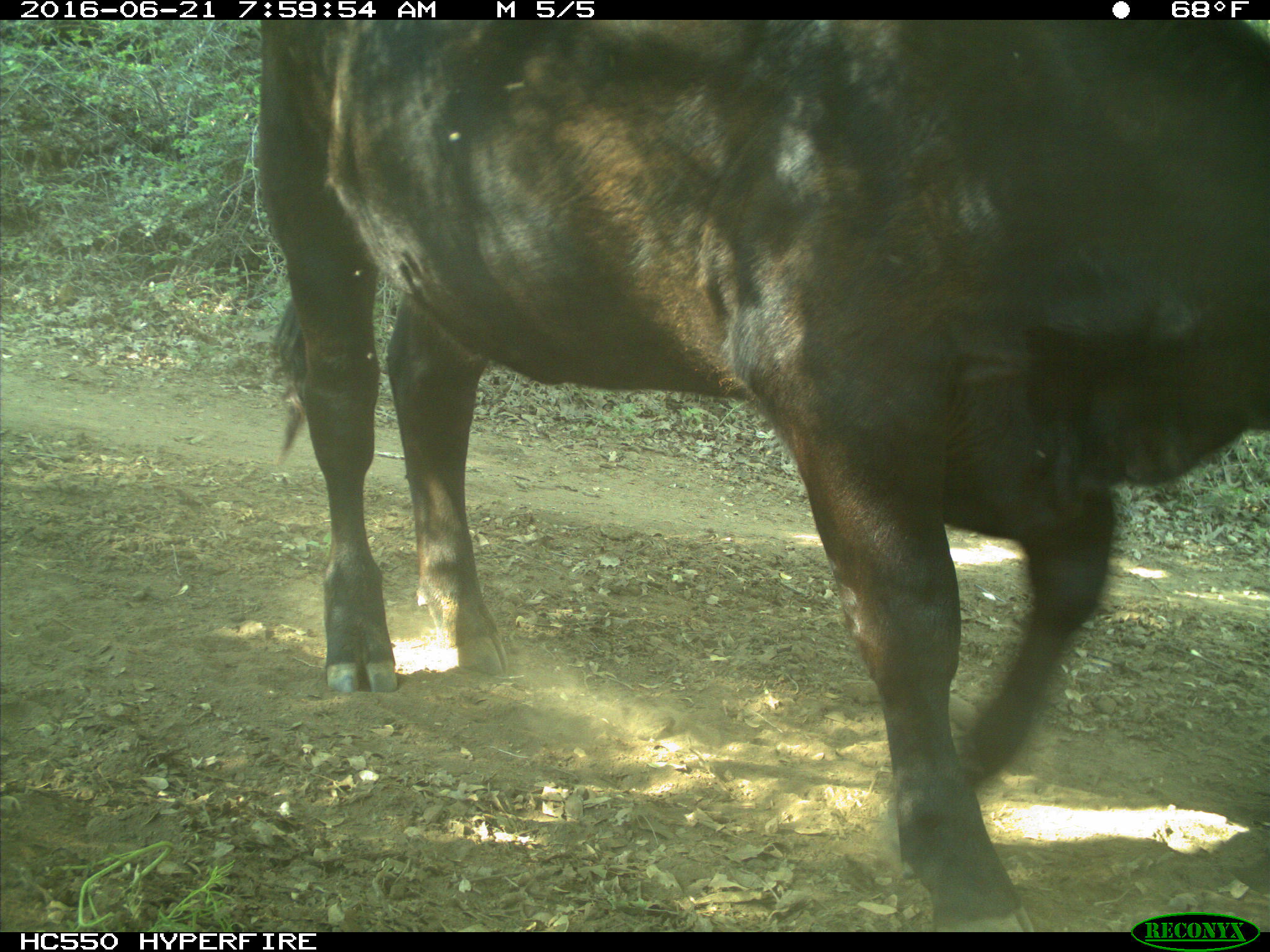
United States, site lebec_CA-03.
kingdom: Animalia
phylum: Chordata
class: Mammalia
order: Artiodactyla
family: Bovidae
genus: Bos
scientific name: Bos taurus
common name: domestic cow